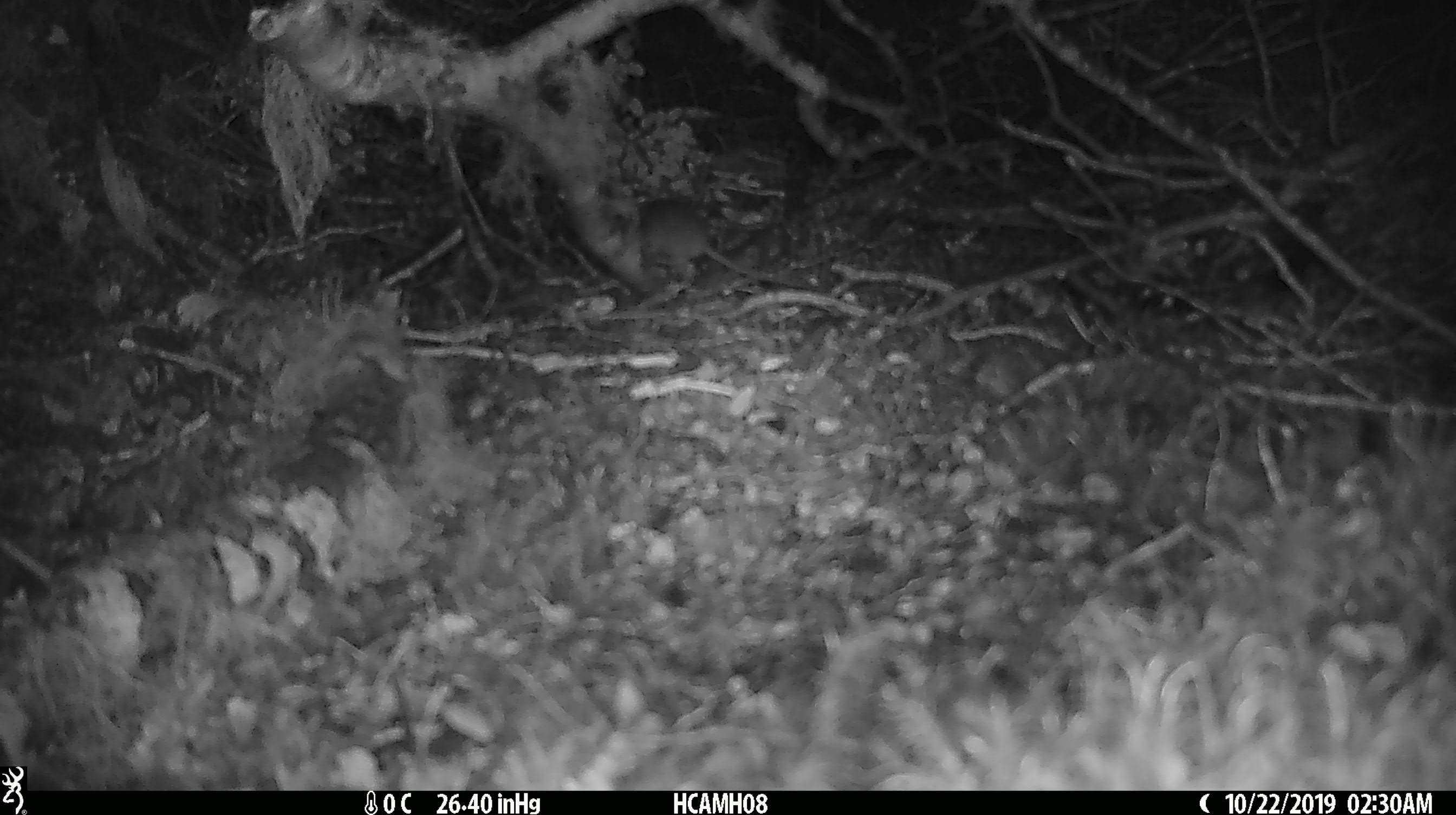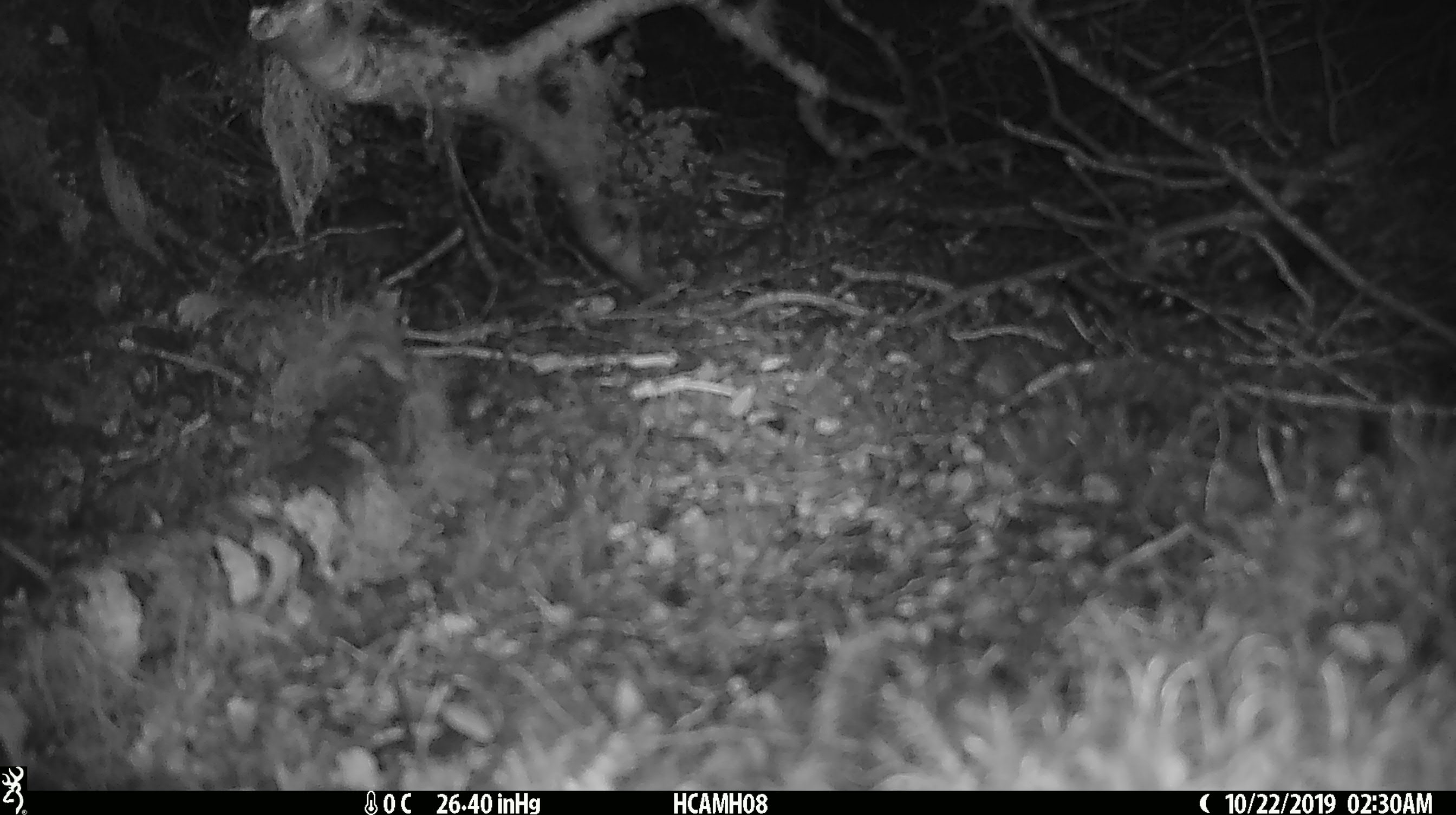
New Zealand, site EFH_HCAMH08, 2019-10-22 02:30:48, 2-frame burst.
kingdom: Animalia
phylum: Chordata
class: Mammalia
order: Rodentia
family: Muridae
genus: Mus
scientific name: Mus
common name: mouse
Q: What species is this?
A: Mouse (Mus).